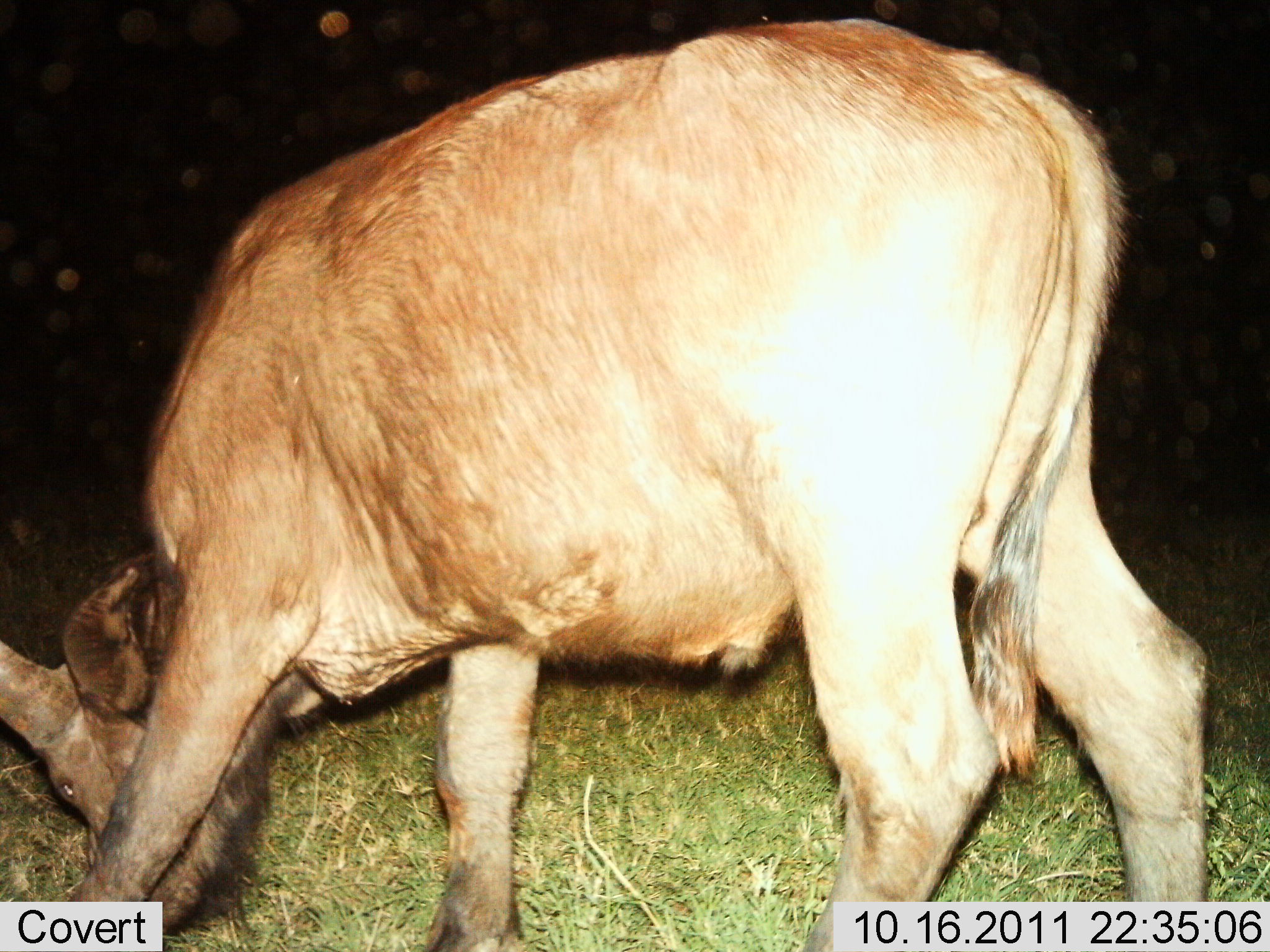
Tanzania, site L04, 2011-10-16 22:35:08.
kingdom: Animalia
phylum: Chordata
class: Mammalia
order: Artiodactyla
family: Bovidae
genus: Connochaetes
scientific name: Connochaetes taurinus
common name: blue wildebeest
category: wildebeest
Wildebeest (blue wildebeest) (Connochaetes taurinus), count 1. Behavior (volunteer vote fractions): standing 25%, resting 0%, moving 0%, interacting 0%. Young present (vote fraction): 12%. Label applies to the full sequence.